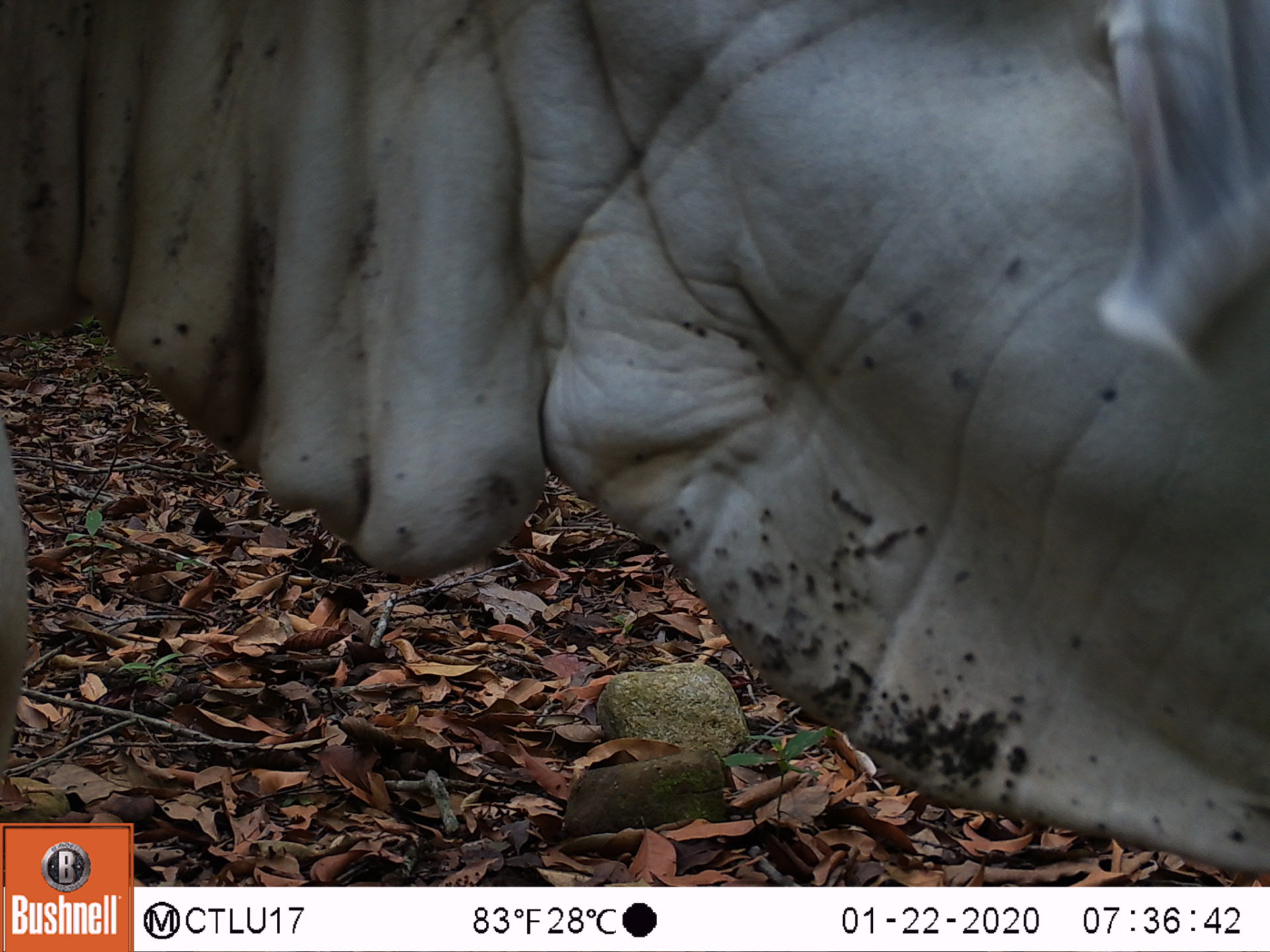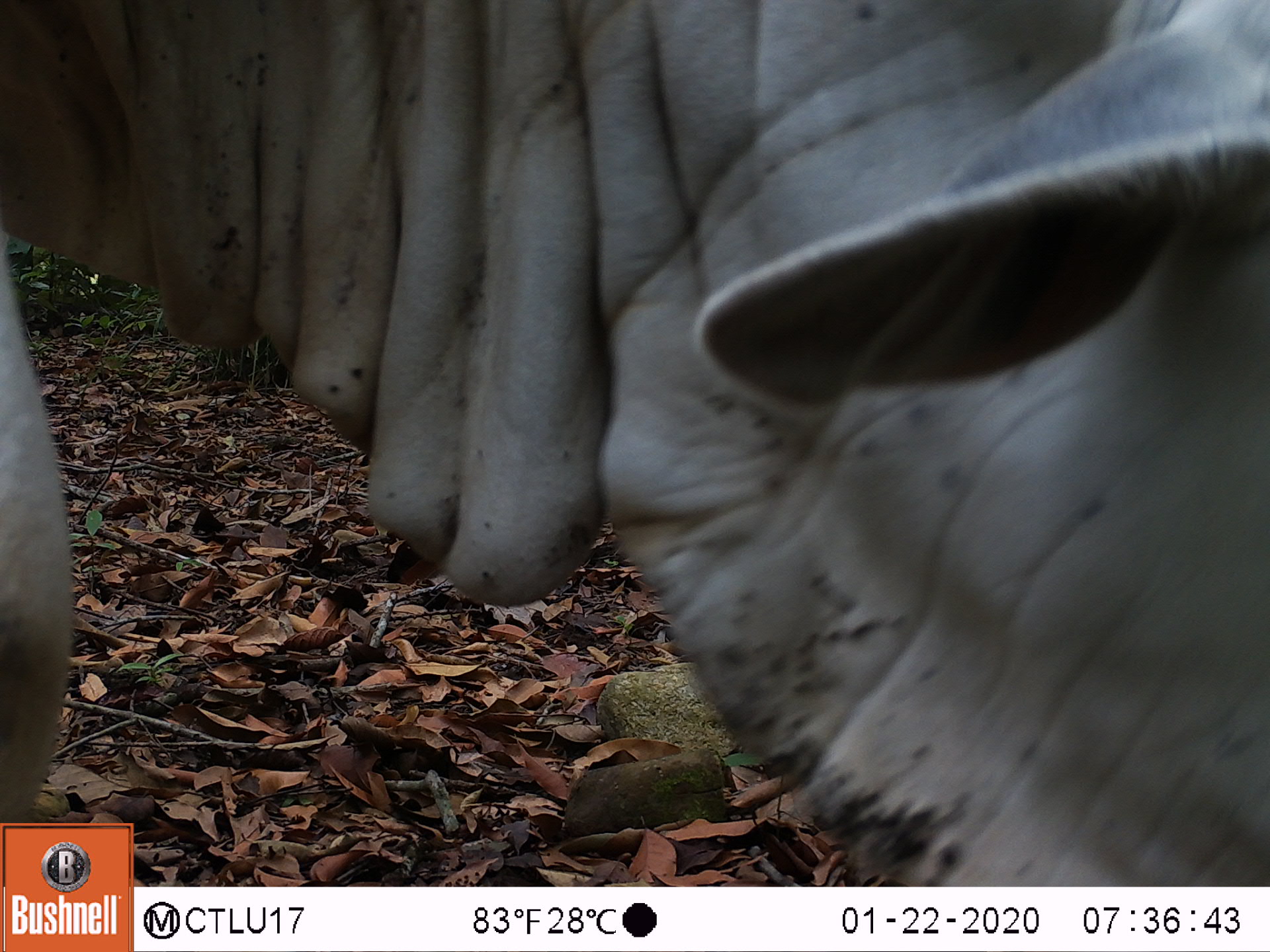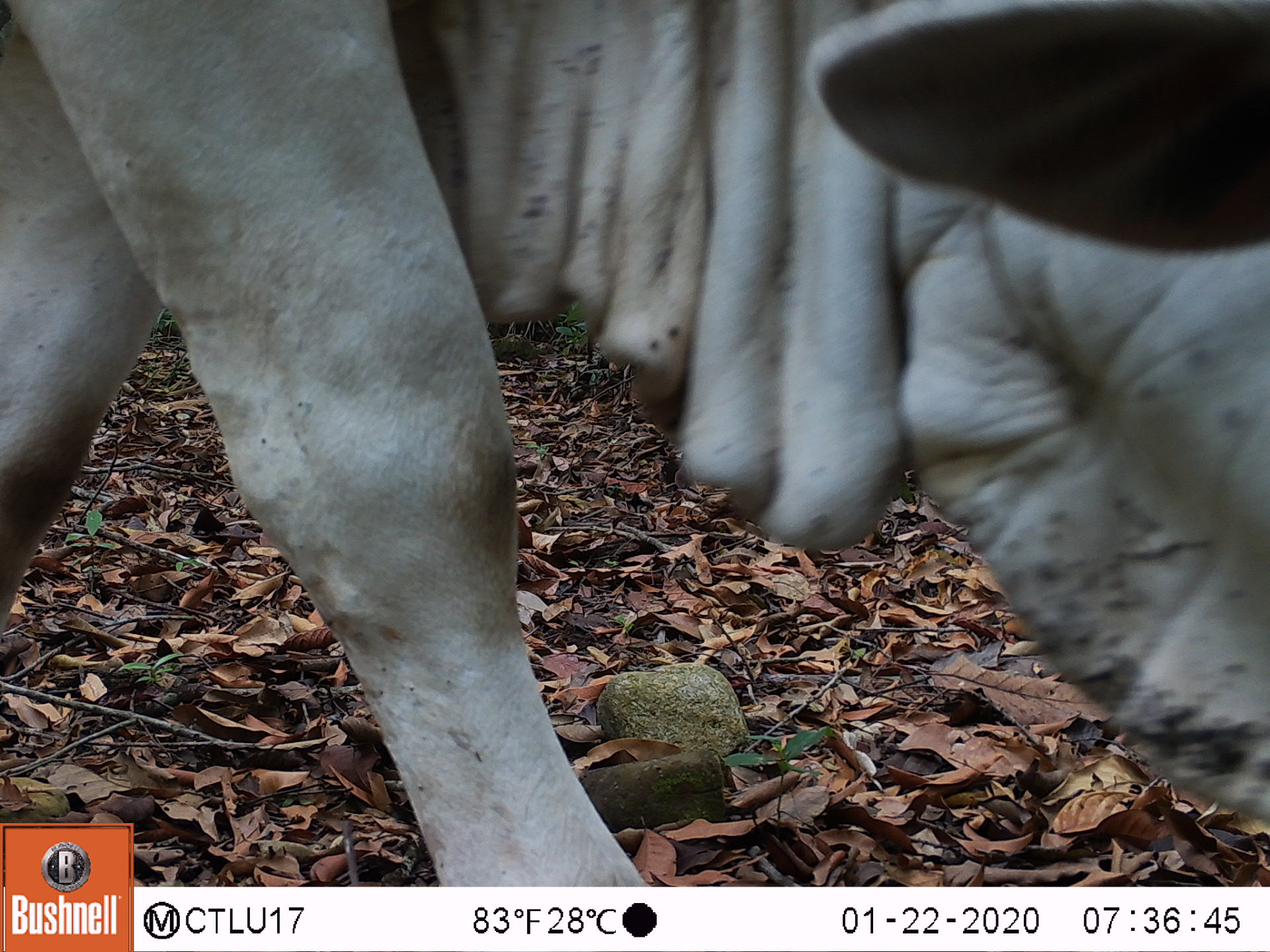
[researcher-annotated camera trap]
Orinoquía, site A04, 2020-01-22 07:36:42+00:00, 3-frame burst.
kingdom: Animalia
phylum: Chordata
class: Mammalia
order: Artiodactyla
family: Bovidae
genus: Bos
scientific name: Bos taurus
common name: cow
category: cattle